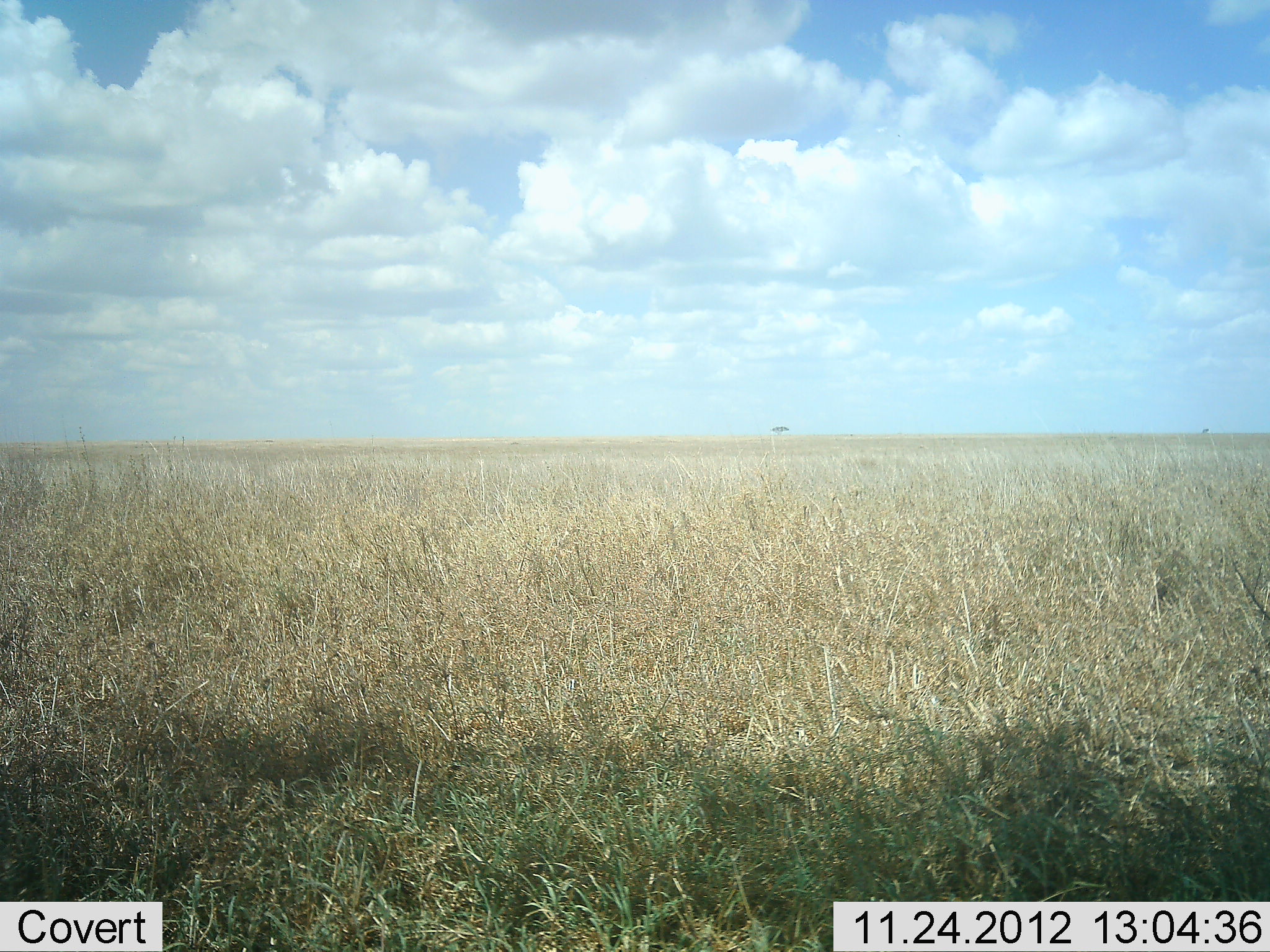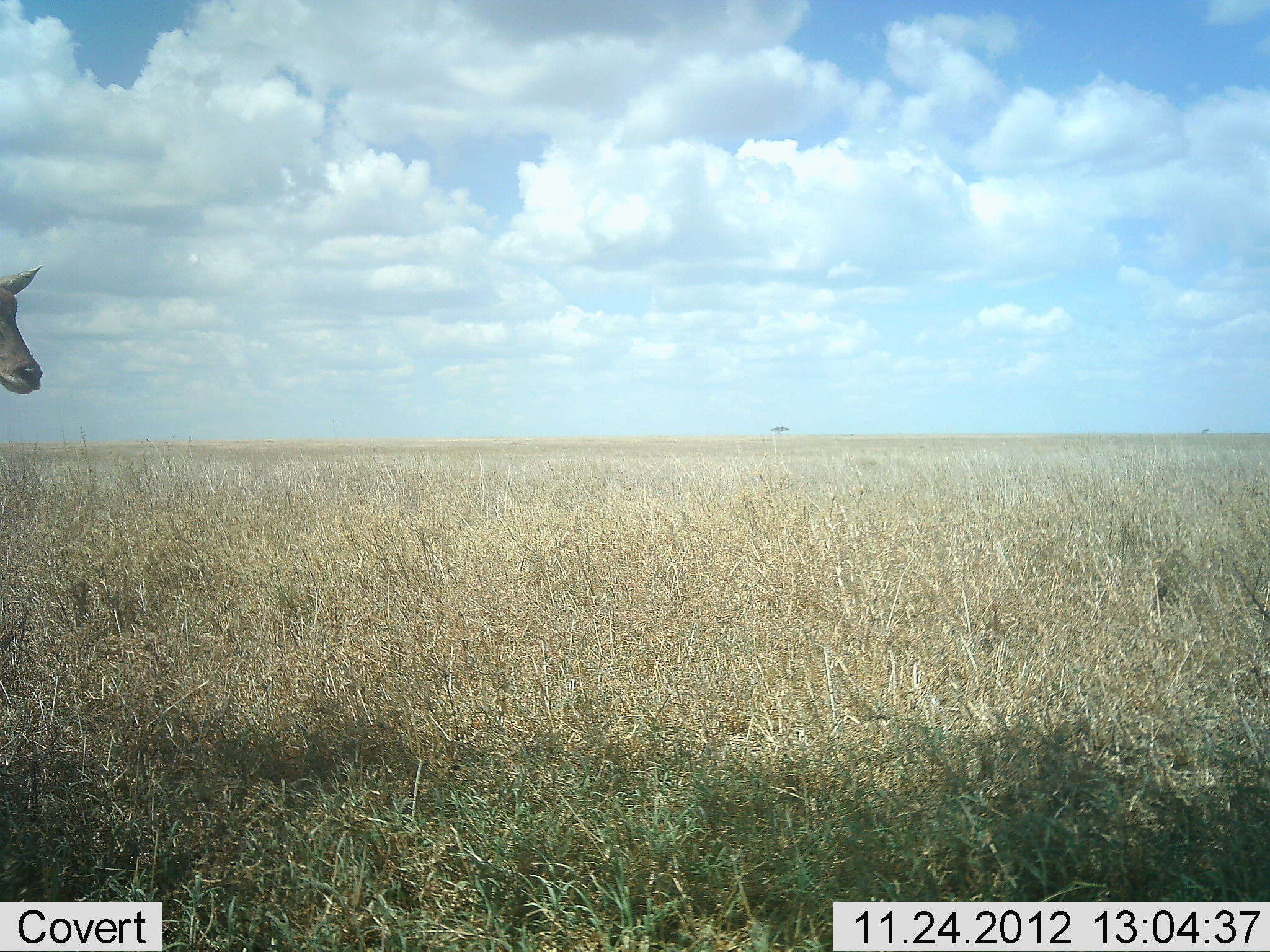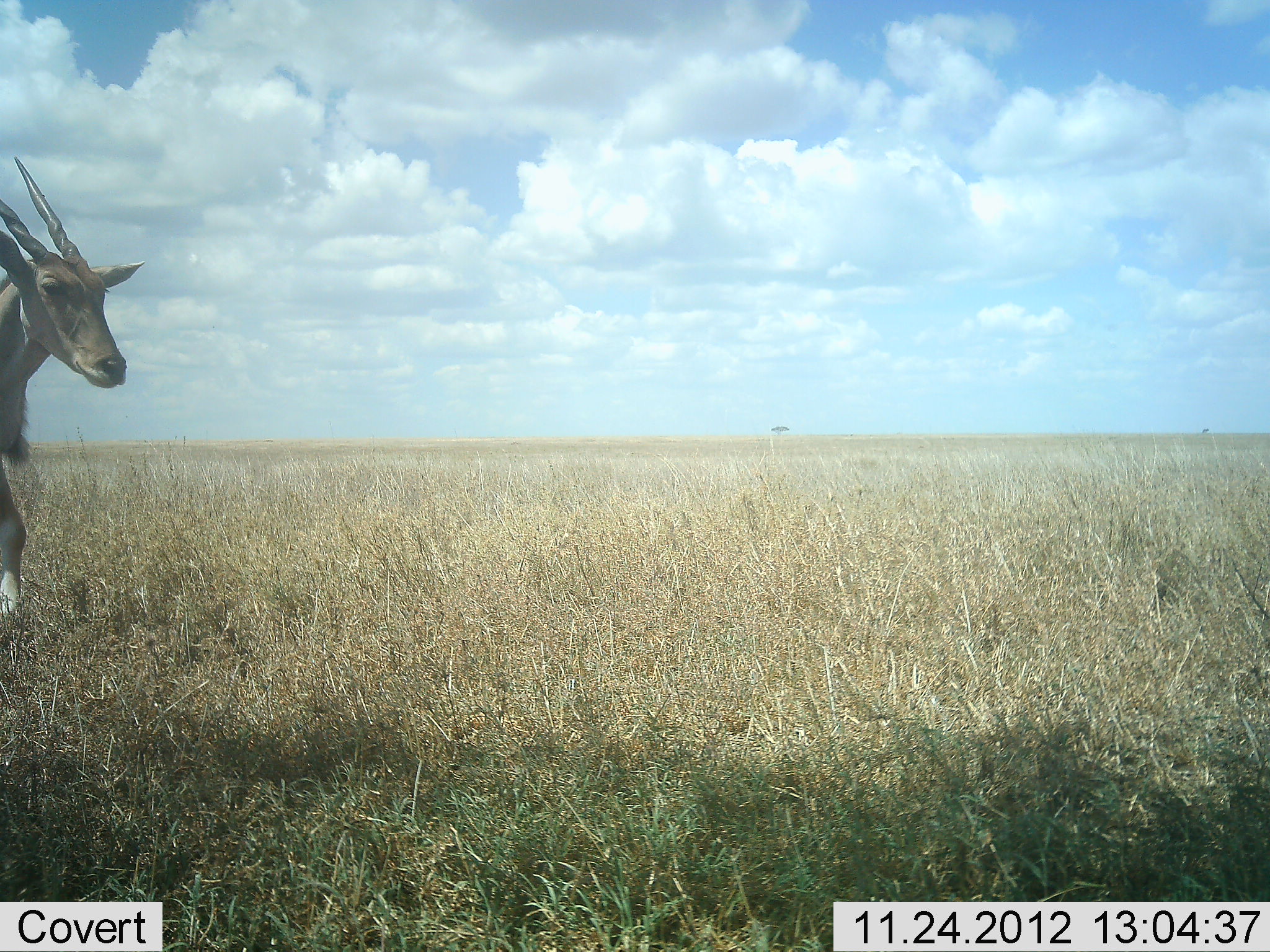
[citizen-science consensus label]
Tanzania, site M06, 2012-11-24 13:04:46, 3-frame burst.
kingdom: Animalia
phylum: Chordata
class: Mammalia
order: Artiodactyla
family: Bovidae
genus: Tragelaphus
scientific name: Tragelaphus oryx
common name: eland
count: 1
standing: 0%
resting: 0%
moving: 100%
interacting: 0%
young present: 0%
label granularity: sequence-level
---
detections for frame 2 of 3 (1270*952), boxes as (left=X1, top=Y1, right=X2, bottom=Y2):
animal: (left=0, top=265, right=43, bottom=393)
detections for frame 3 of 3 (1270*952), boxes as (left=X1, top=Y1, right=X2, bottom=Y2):
animal: (left=0, top=156, right=144, bottom=620)